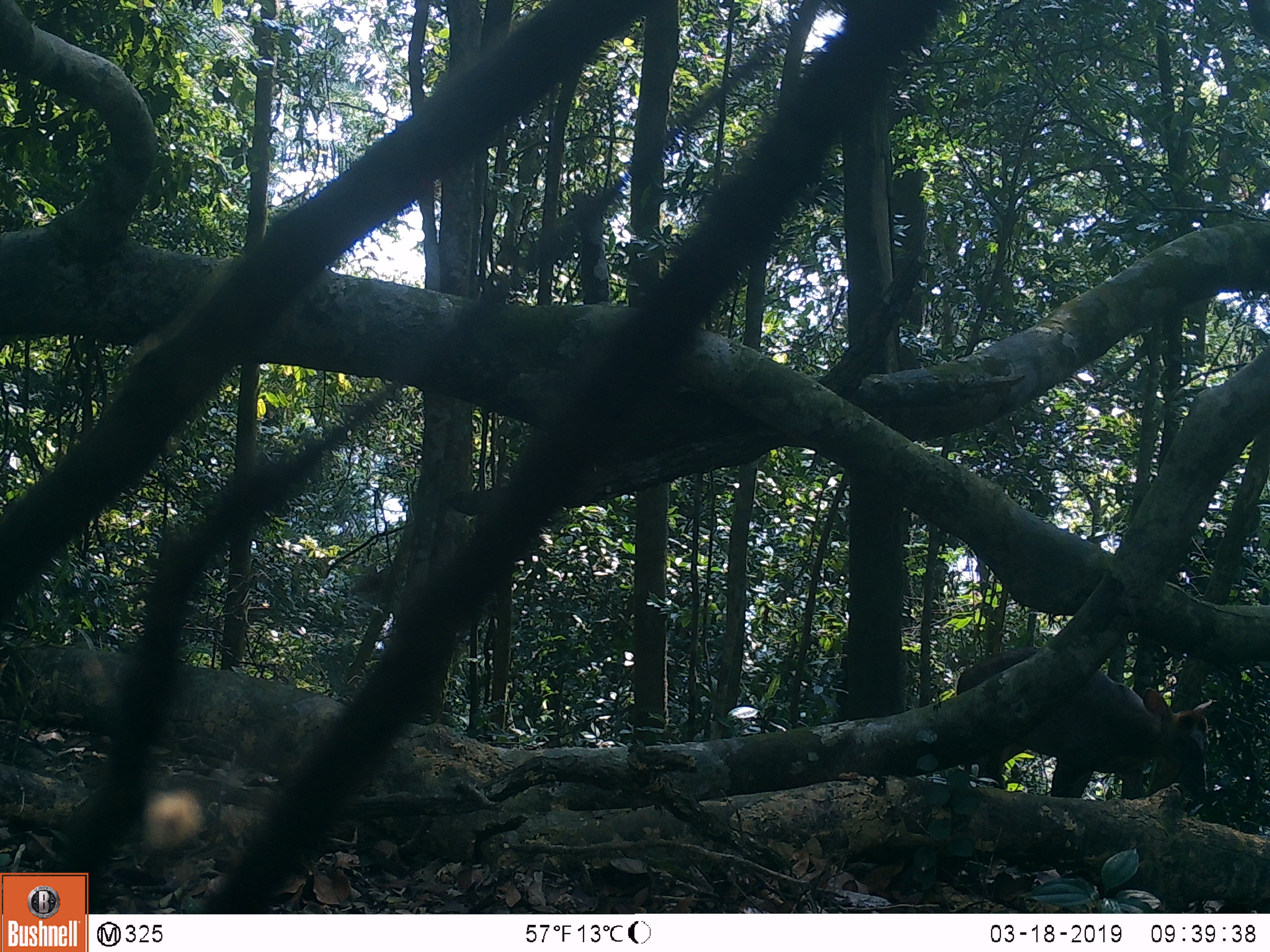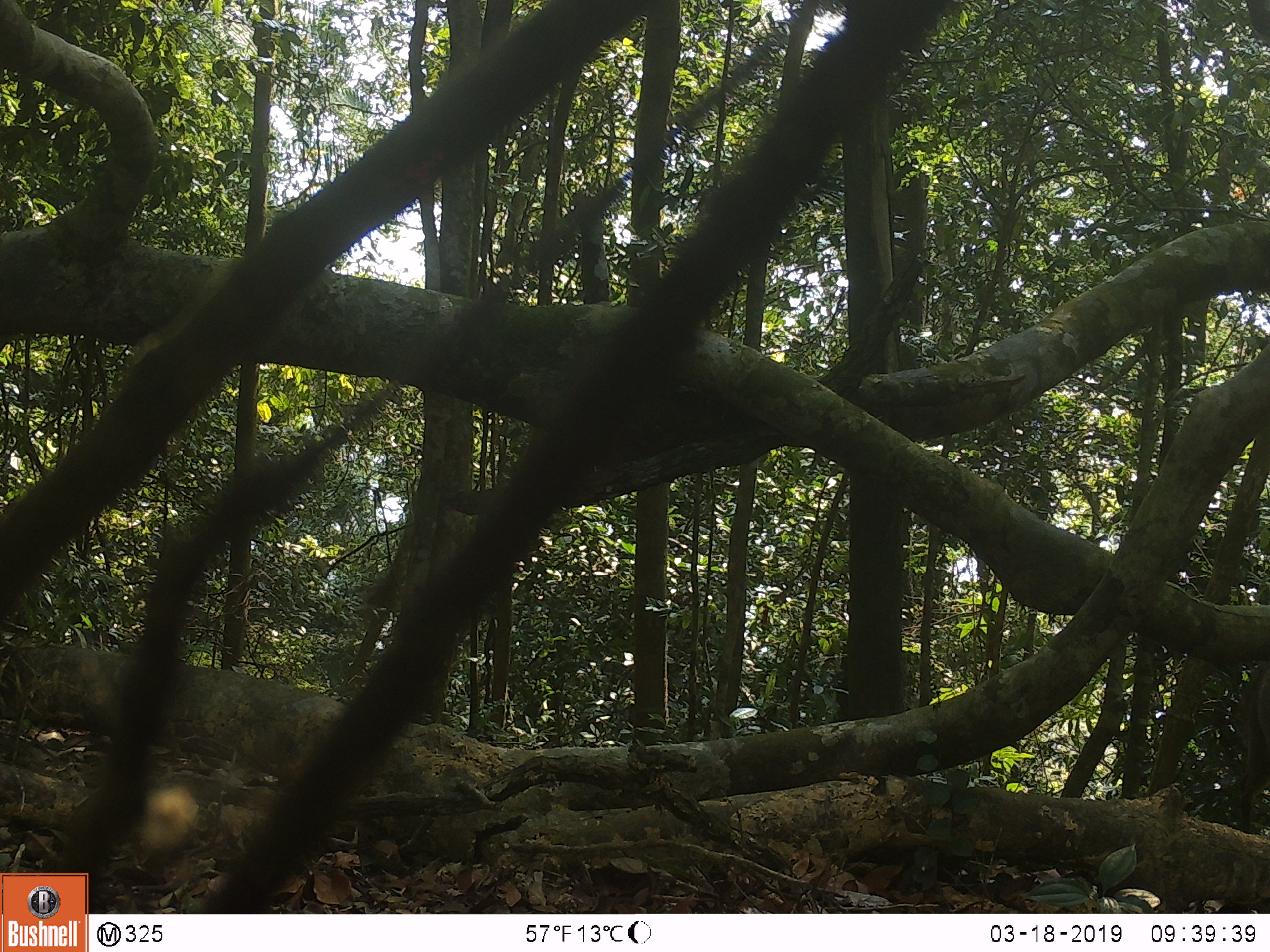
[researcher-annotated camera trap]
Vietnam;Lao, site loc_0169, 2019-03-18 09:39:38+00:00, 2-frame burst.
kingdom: Animalia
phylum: Chordata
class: Mammalia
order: Artiodactyla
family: Cervidae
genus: Muntiacus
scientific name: Muntiacus rooseveltorum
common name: roosevelt's muntjac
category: roosevelts muntjac group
Roosevelts muntjac group (roosevelt's muntjac) (Muntiacus rooseveltorum). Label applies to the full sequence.